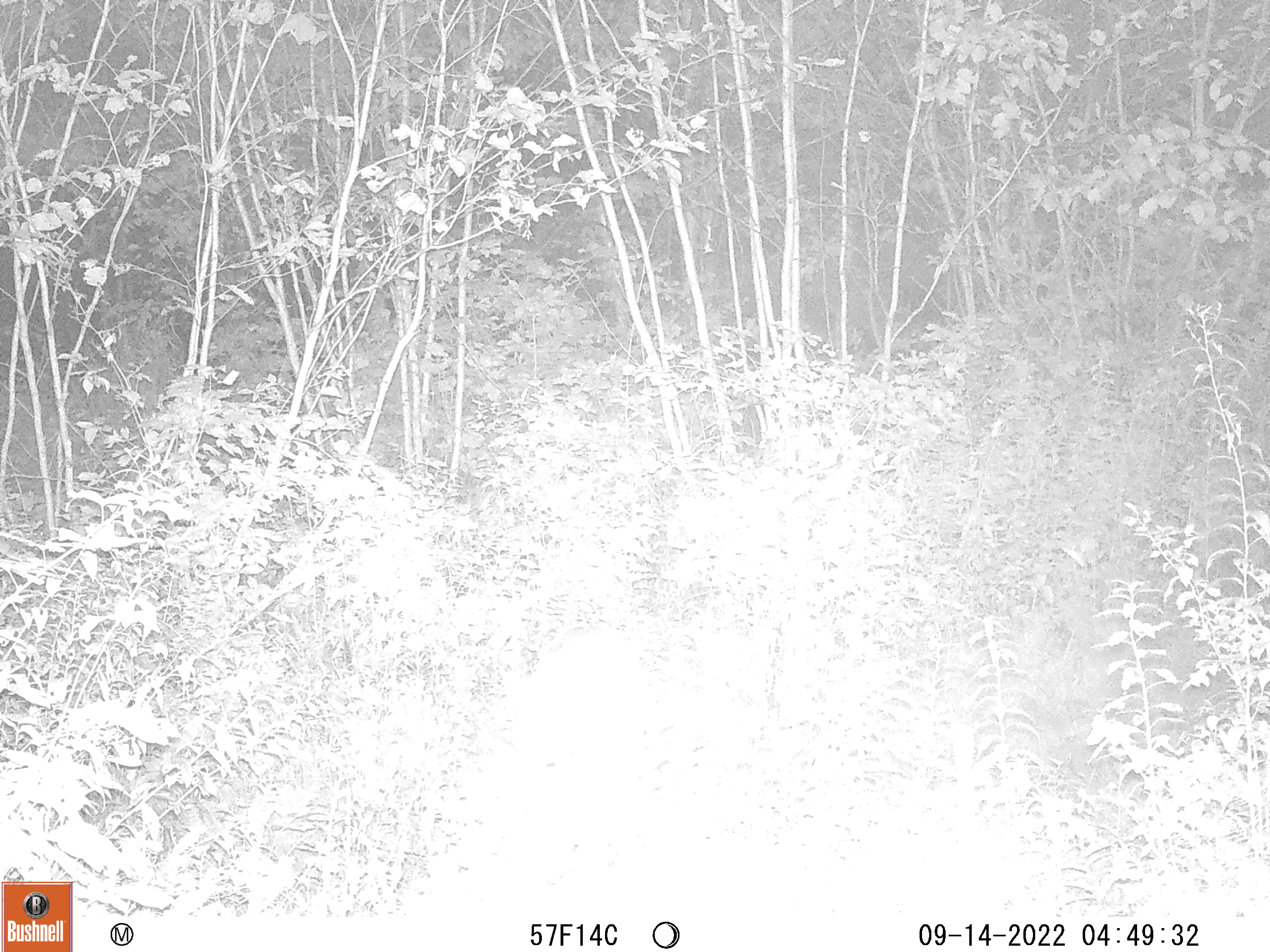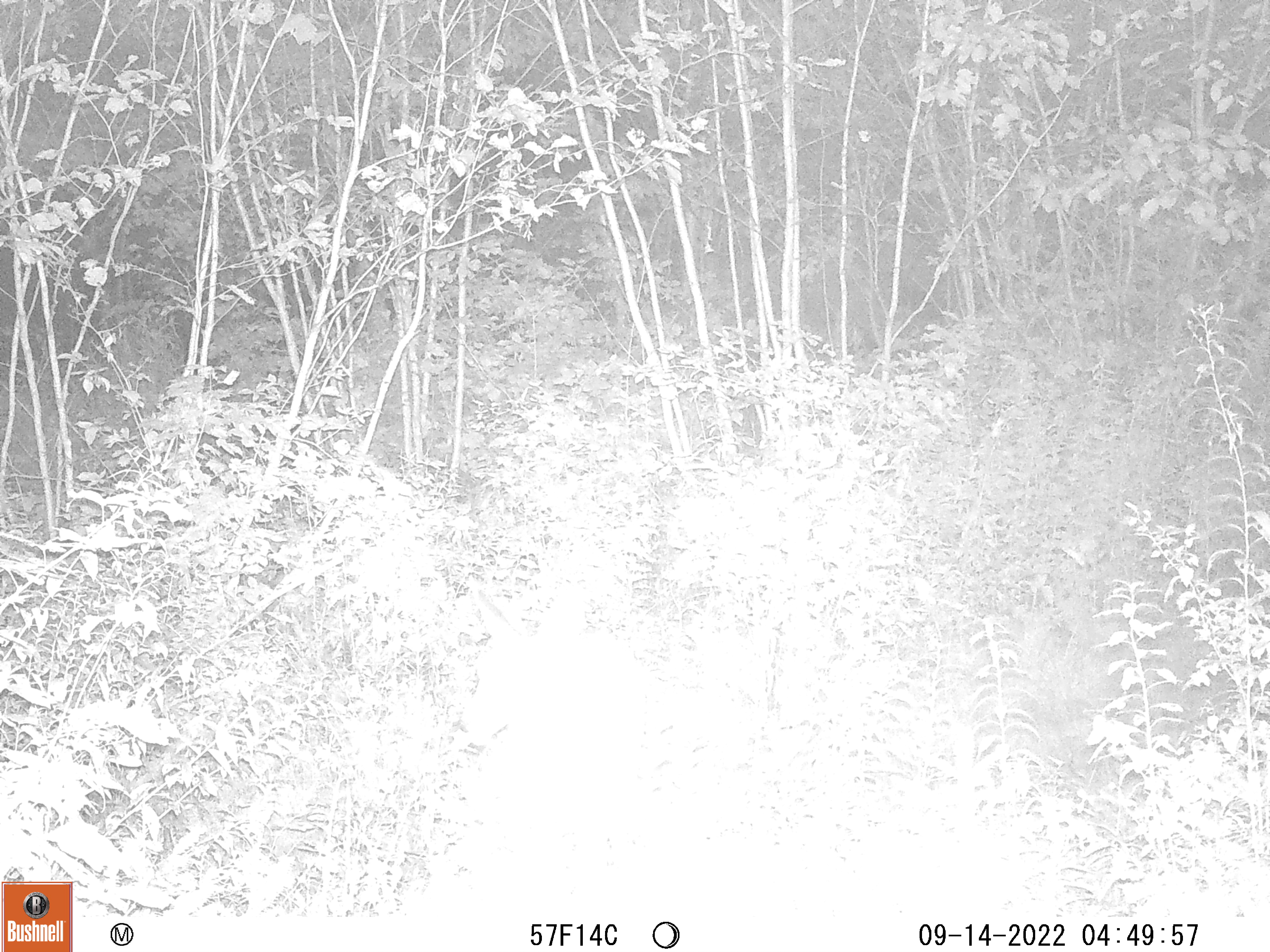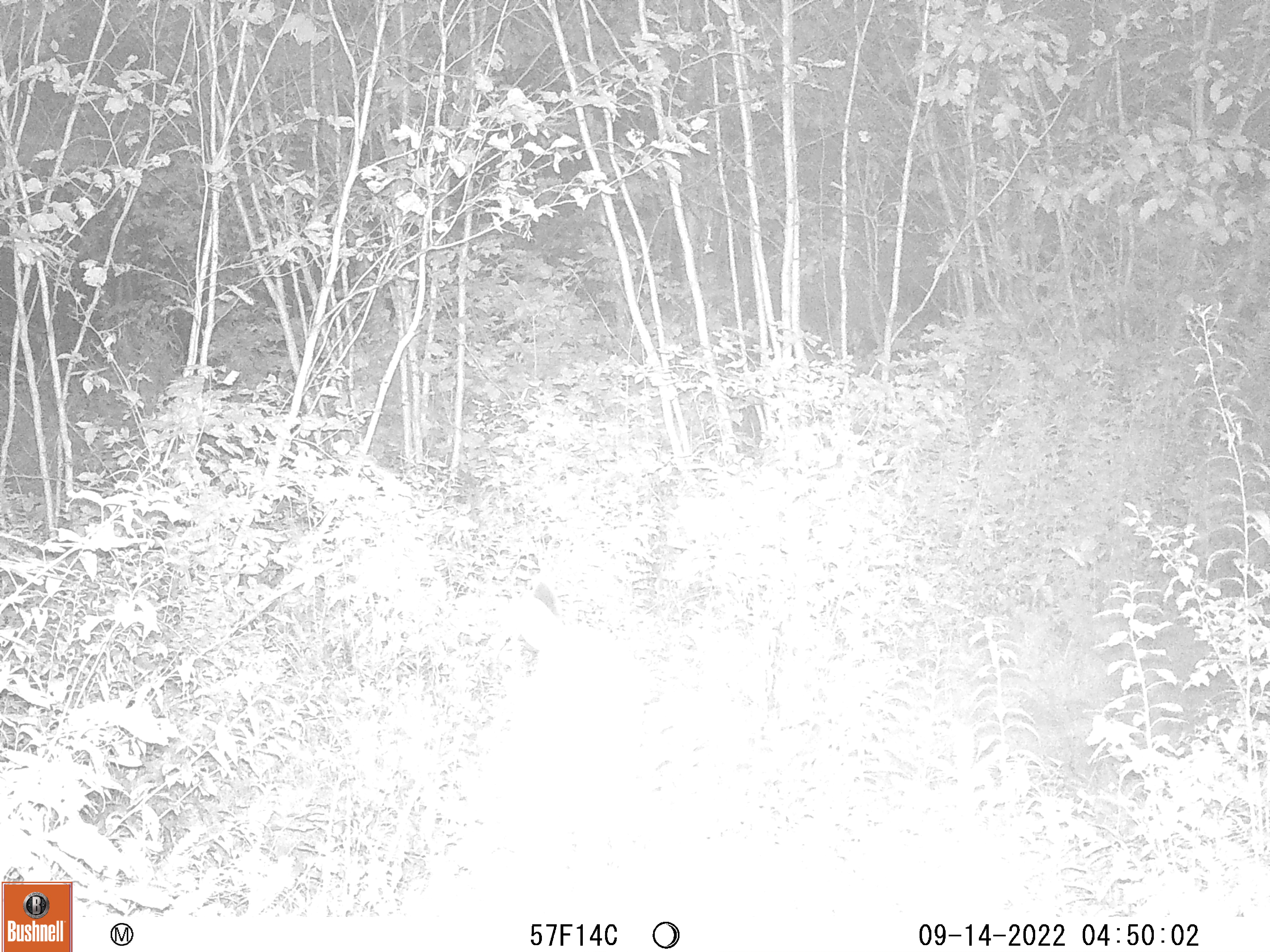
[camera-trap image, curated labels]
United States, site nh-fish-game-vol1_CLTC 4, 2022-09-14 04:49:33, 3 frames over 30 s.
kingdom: Animalia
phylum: Chordata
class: Mammalia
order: Artiodactyla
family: Cervidae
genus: Odocoileus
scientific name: Odocoileus virginianus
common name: white-tailed deer